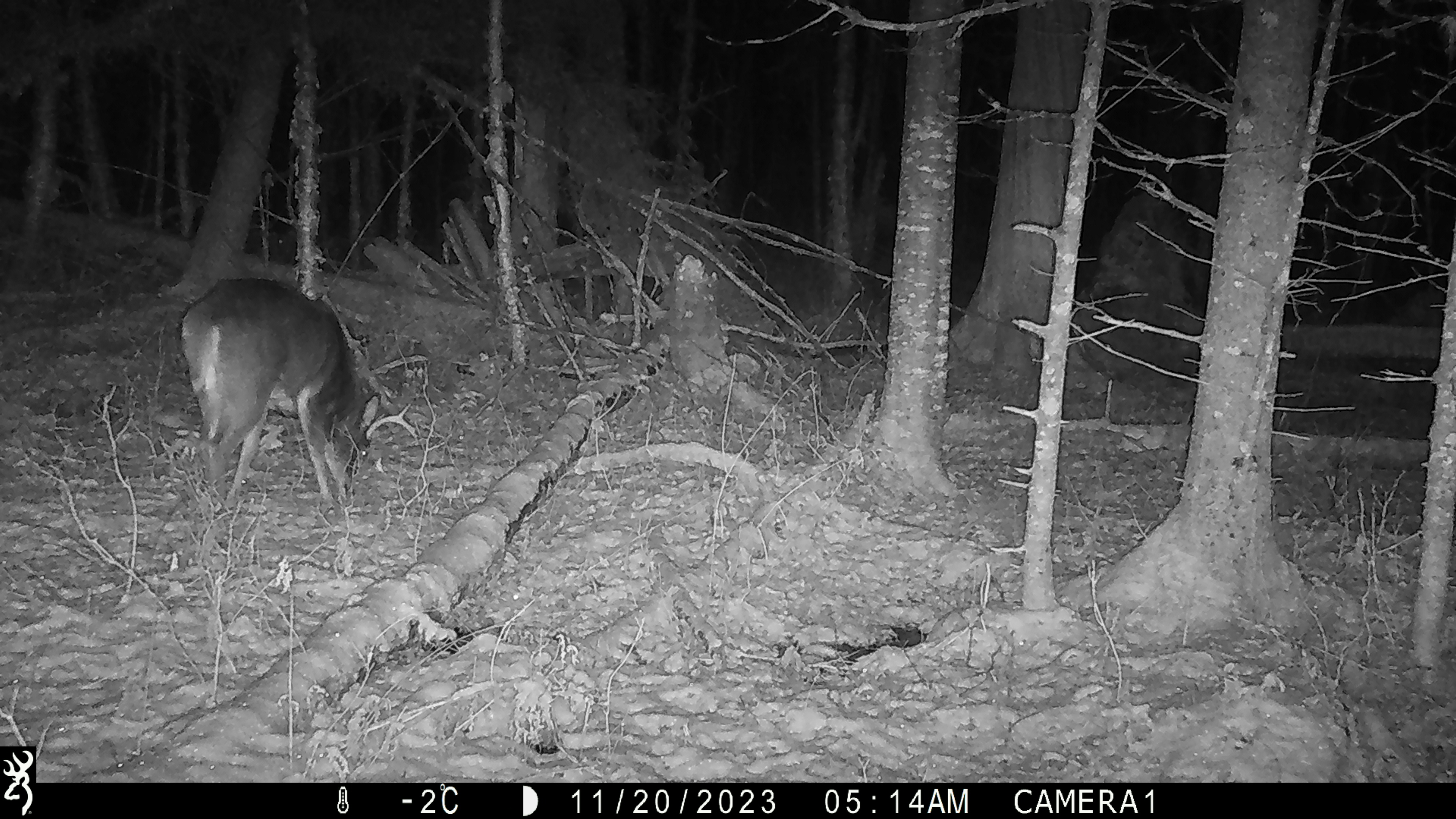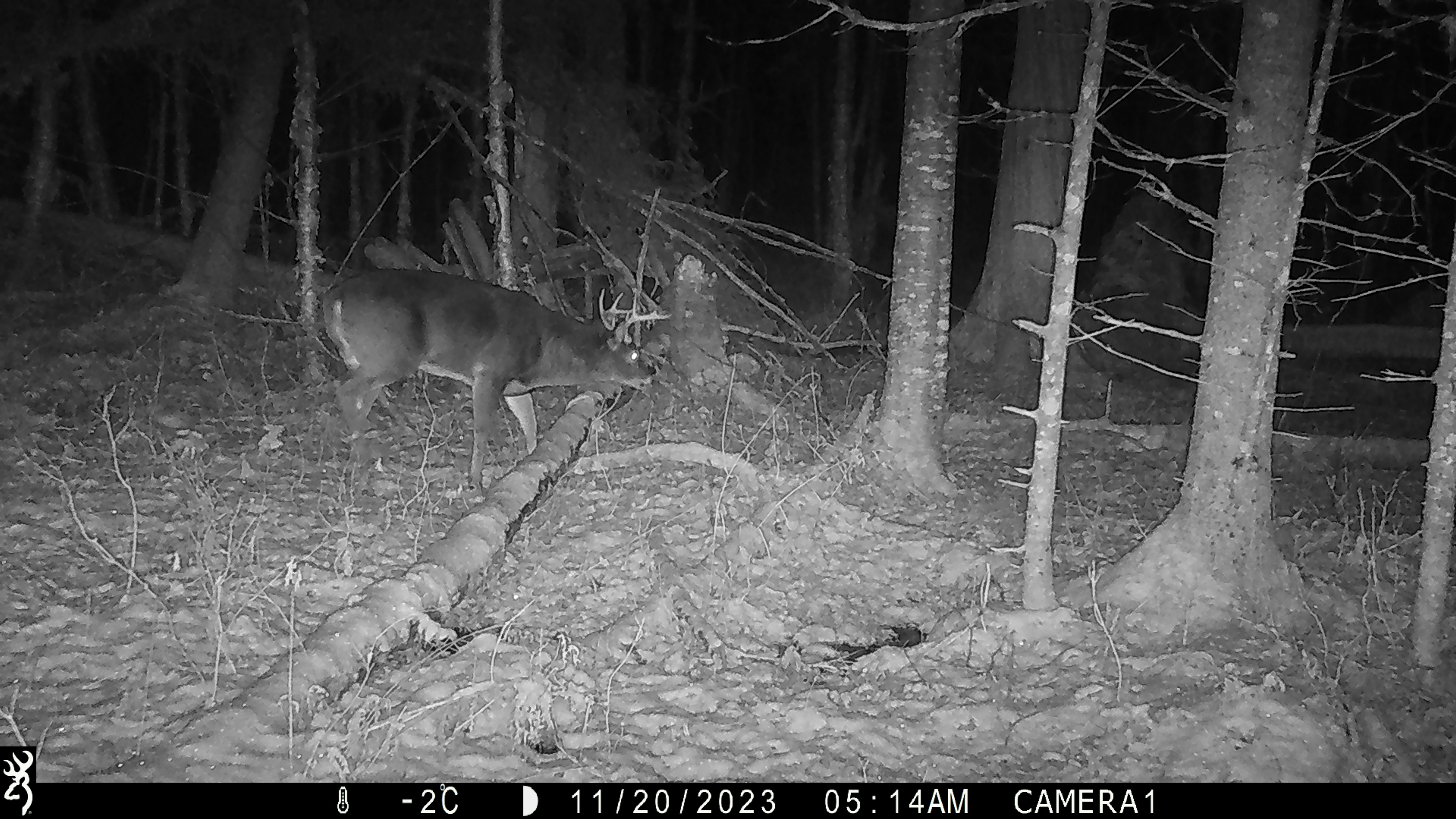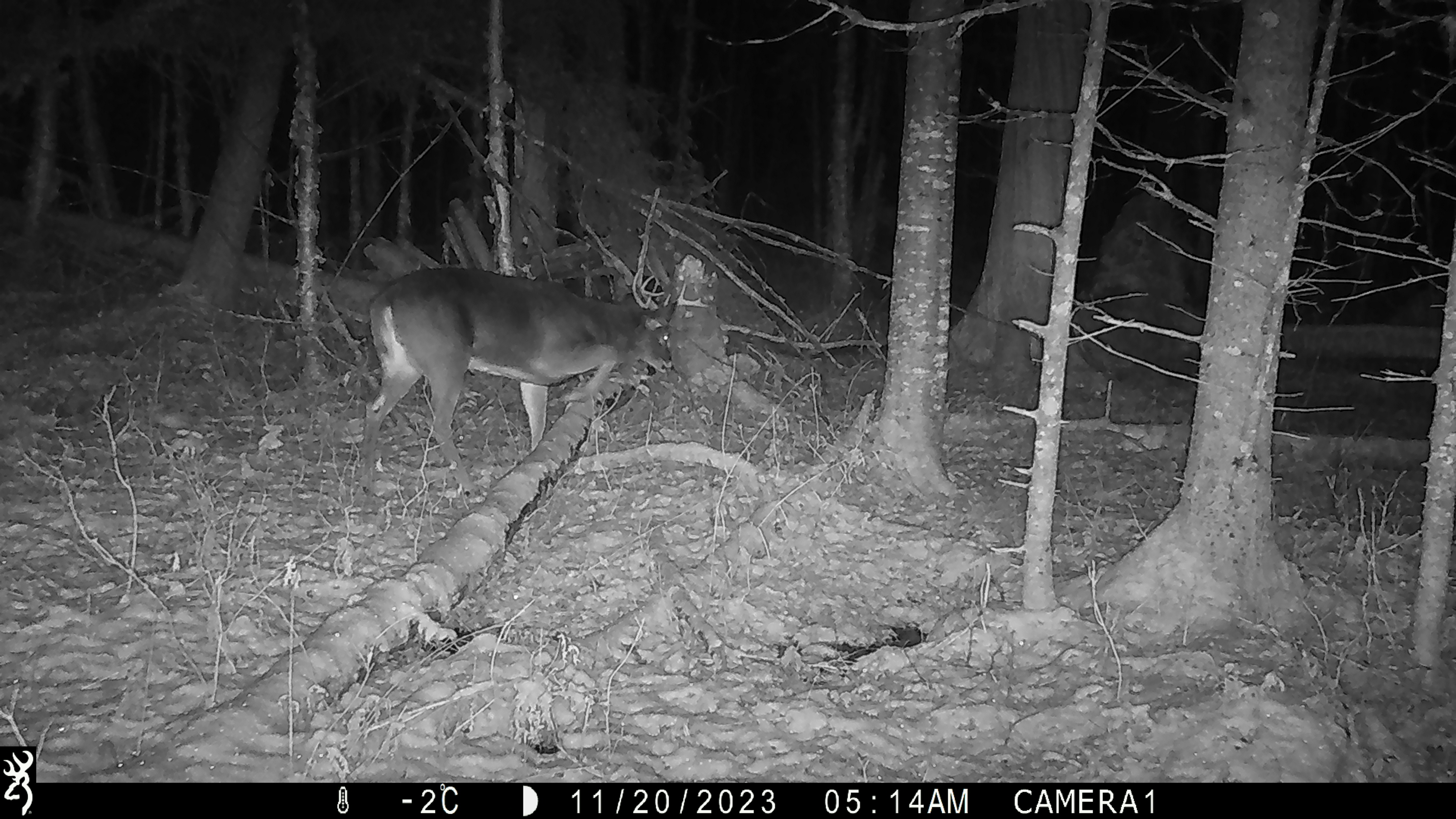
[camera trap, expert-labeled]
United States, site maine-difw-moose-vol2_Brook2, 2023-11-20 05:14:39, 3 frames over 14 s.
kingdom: Animalia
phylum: Chordata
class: Mammalia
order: Artiodactyla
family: Cervidae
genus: Odocoileus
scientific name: Odocoileus virginianus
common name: white-tailed deer